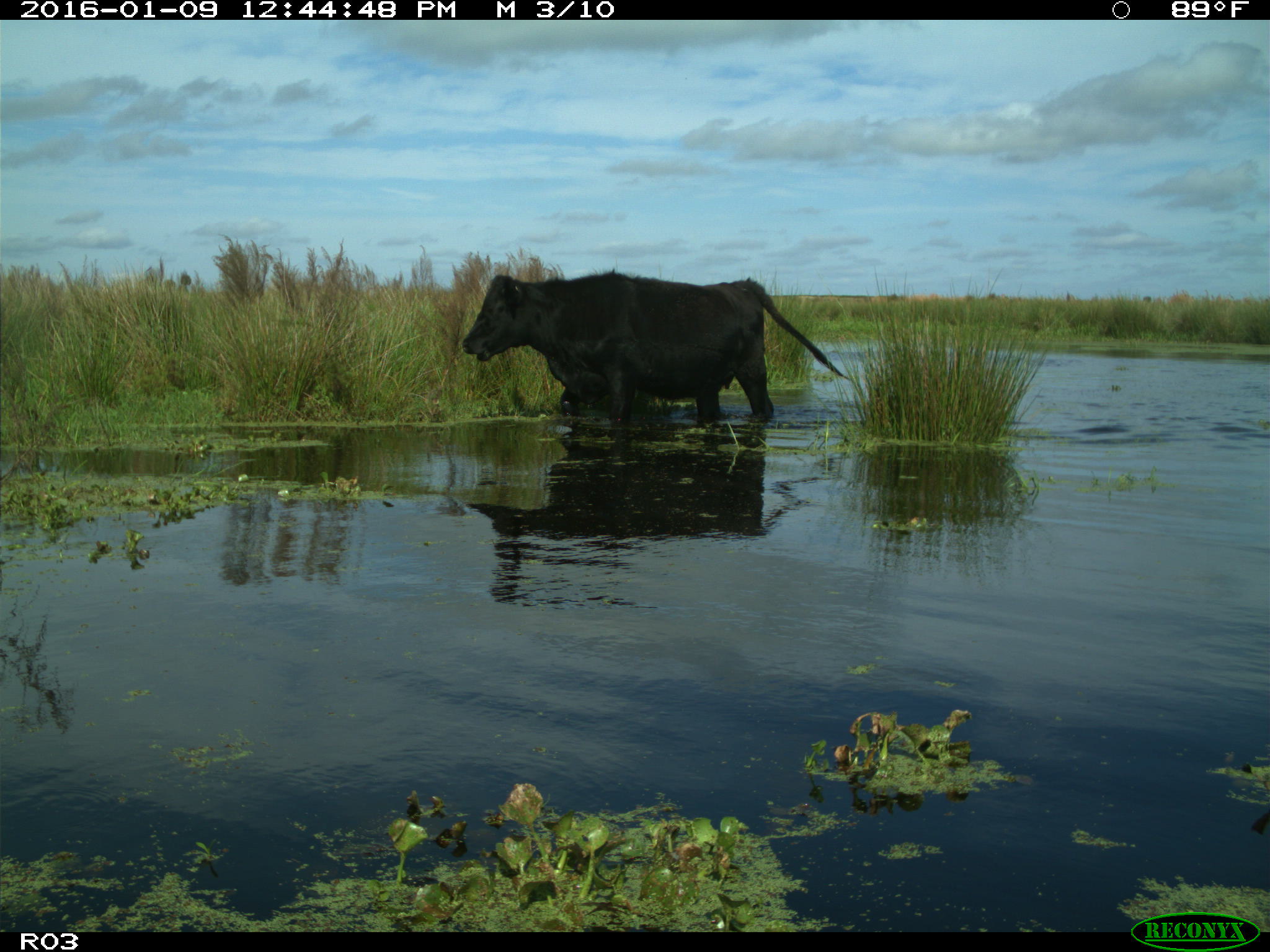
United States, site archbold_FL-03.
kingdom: Animalia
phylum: Chordata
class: Mammalia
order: Artiodactyla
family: Bovidae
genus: Bos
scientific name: Bos taurus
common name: domestic cow